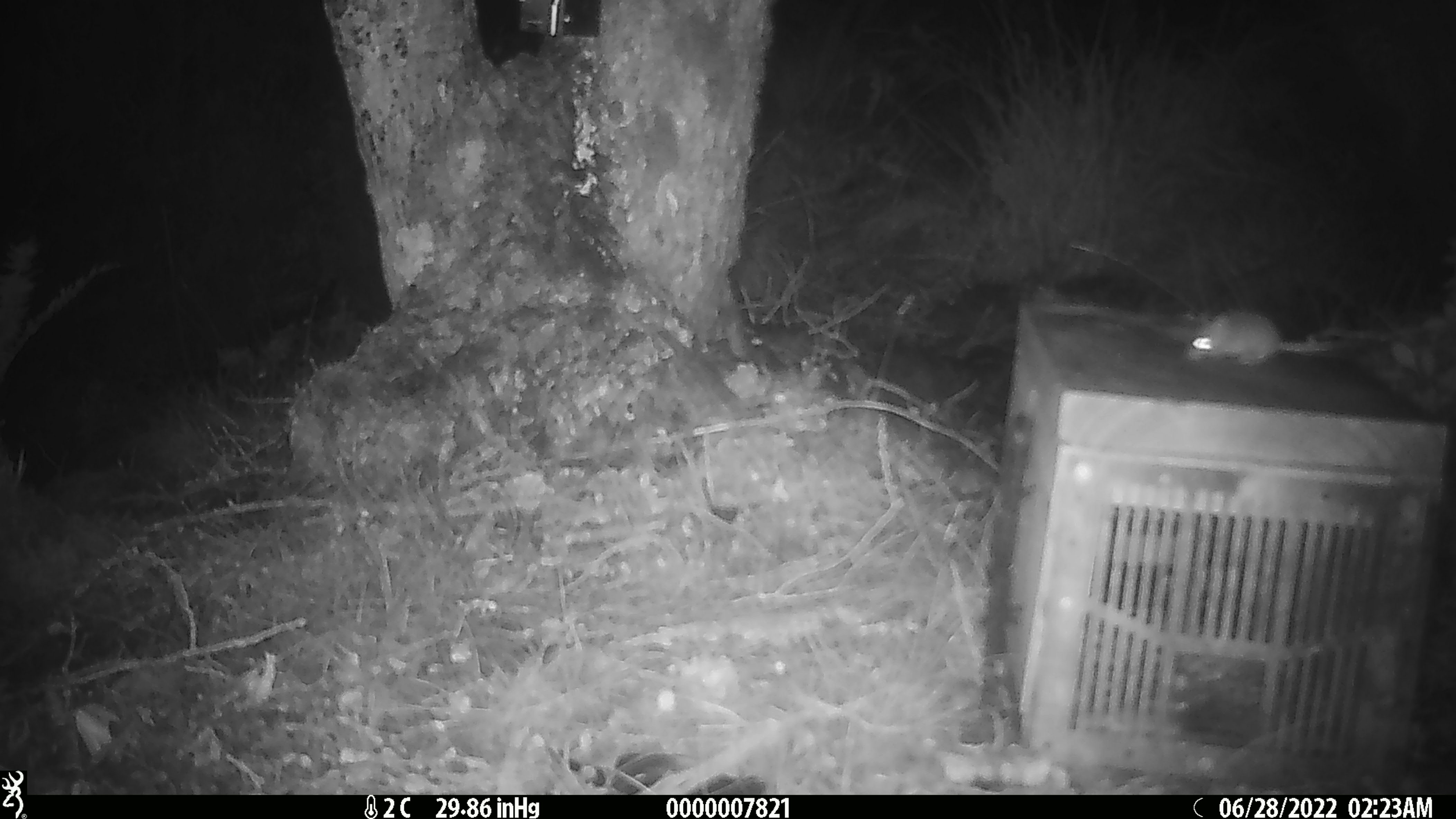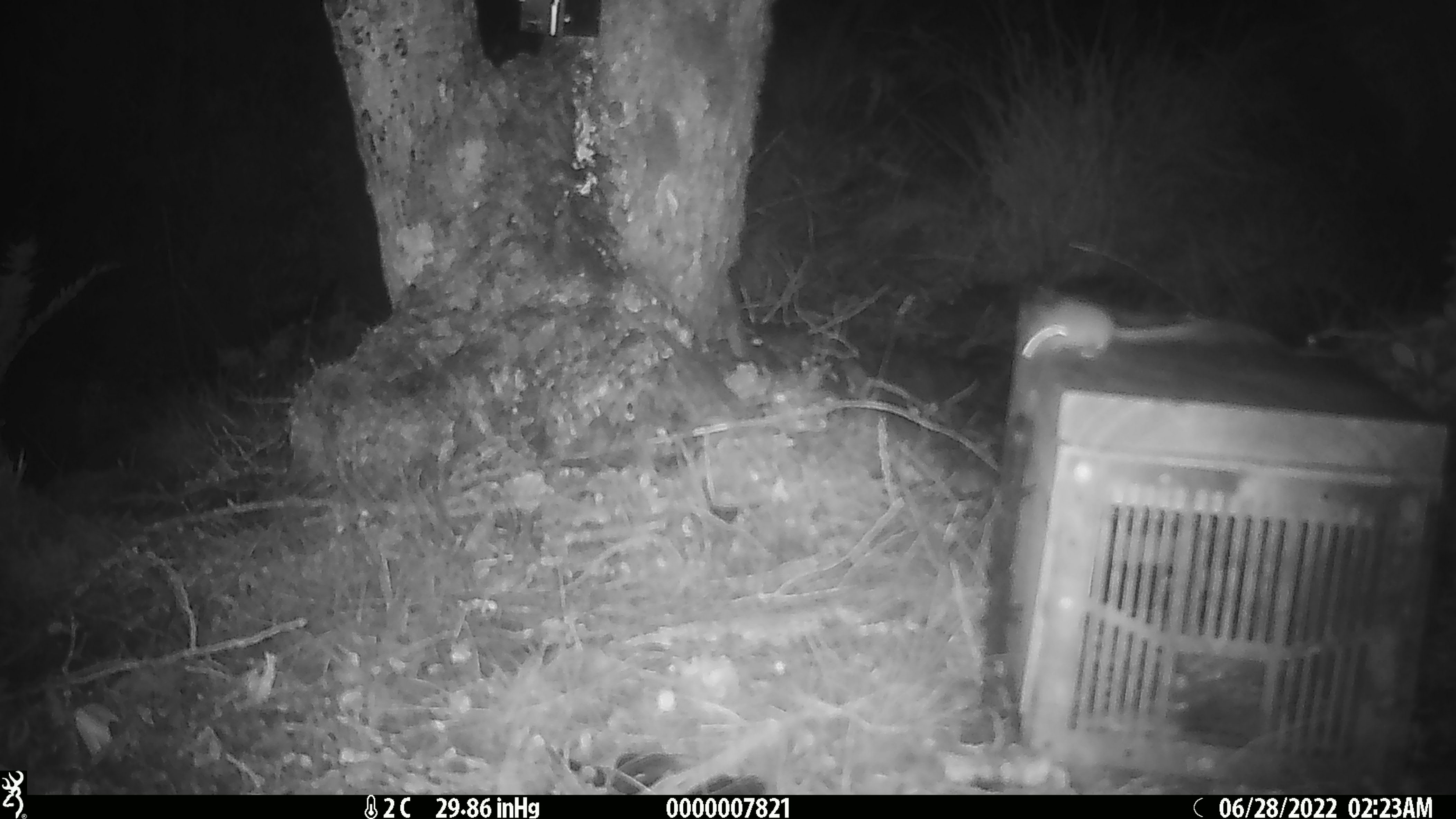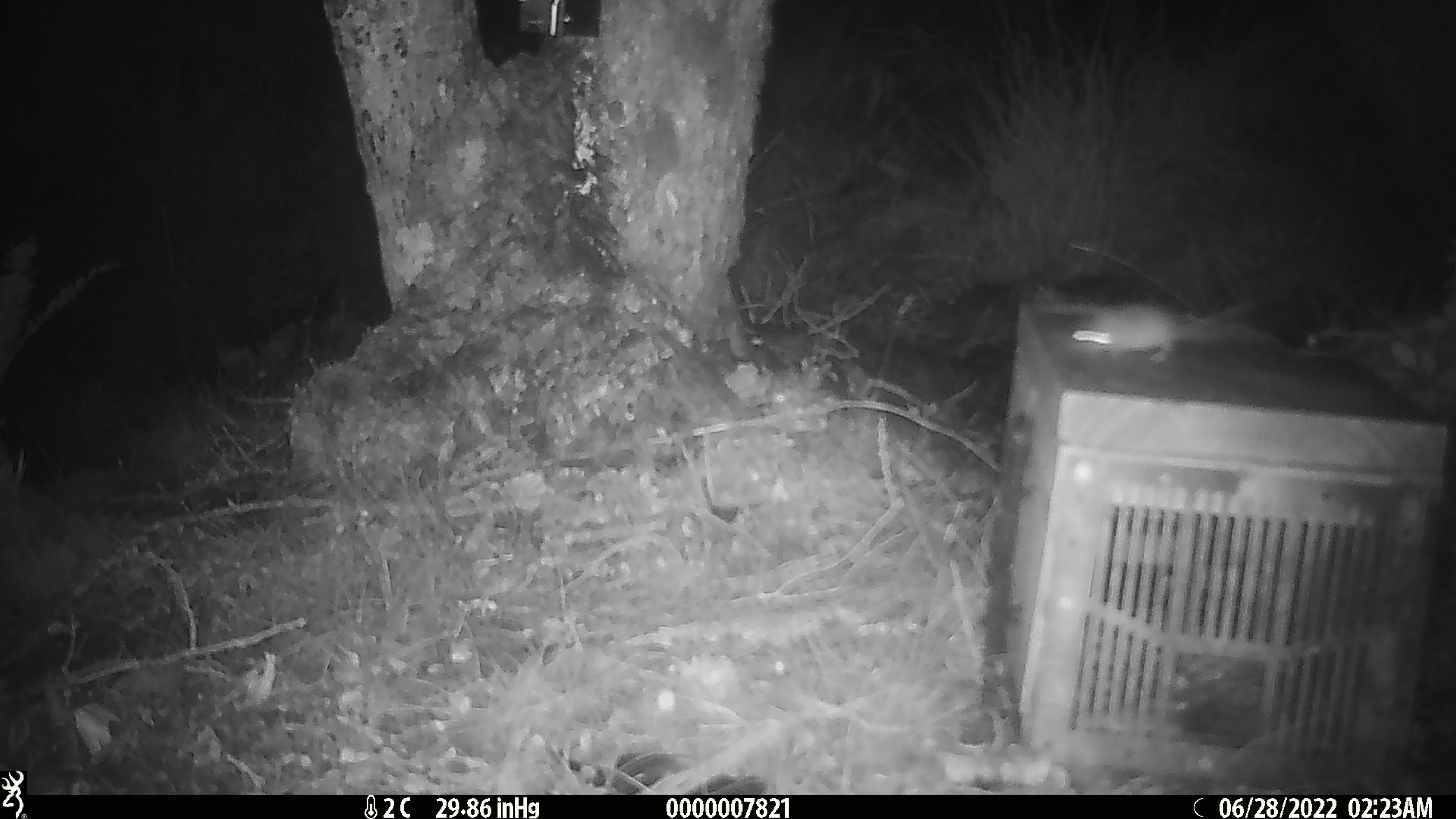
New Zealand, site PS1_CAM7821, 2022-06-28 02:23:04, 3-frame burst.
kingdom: Animalia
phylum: Chordata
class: Mammalia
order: Rodentia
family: Muridae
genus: Mus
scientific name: Mus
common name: mouse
Mouse (Mus).